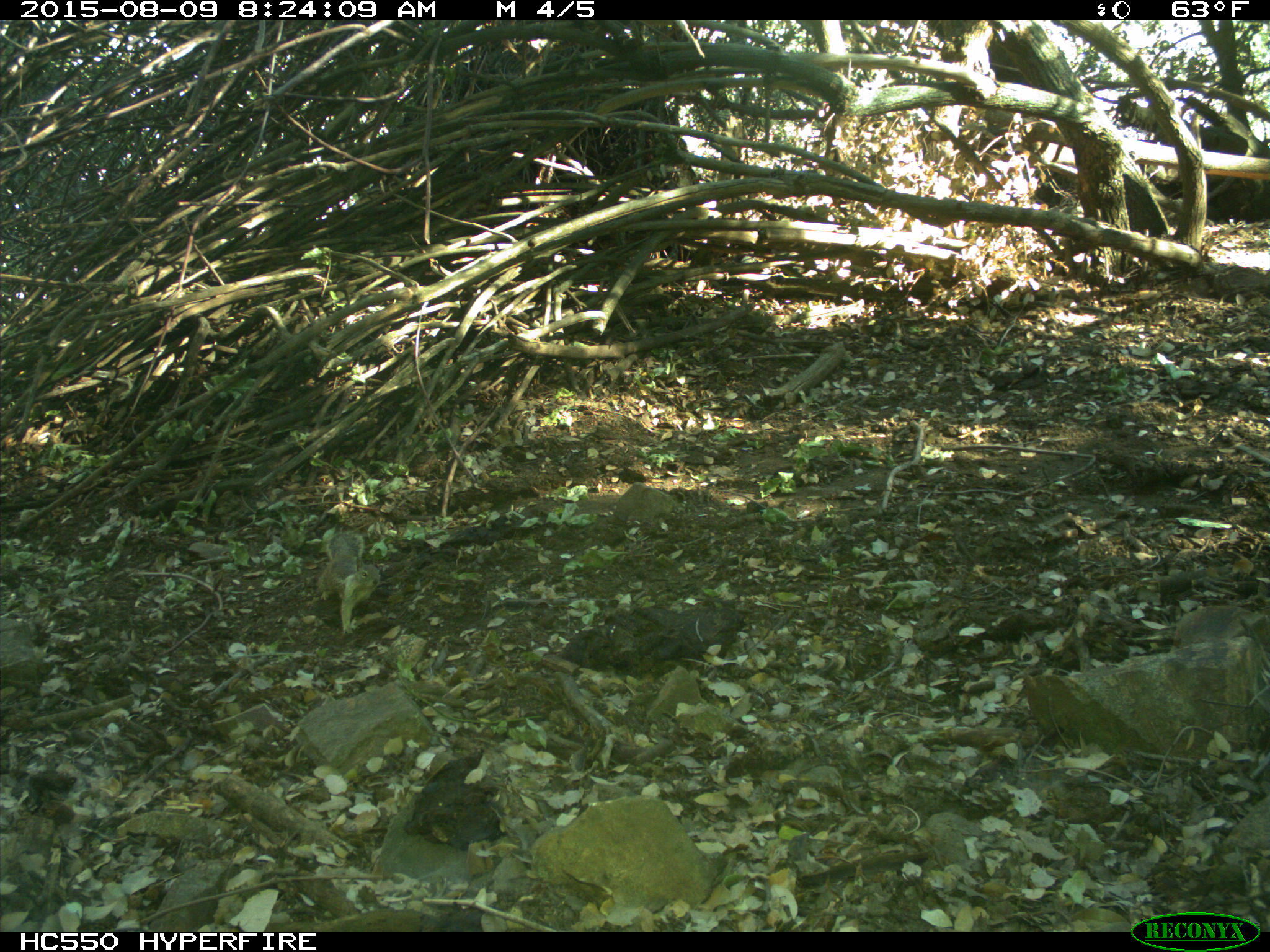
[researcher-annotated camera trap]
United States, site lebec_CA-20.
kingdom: Animalia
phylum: Chordata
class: Mammalia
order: Rodentia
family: Sciuridae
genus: Otospermophilus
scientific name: Otospermophilus beecheyi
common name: california ground squirrel